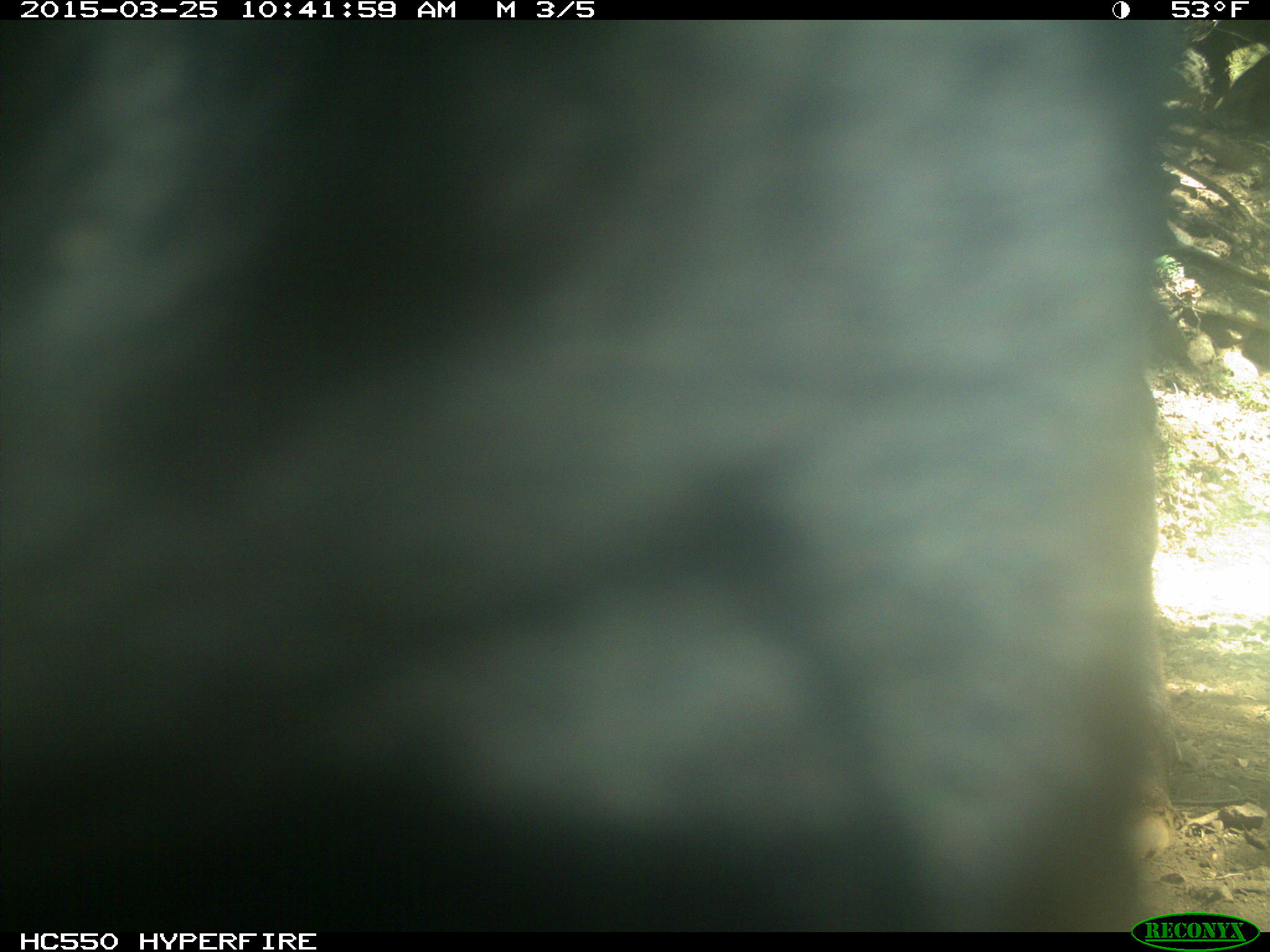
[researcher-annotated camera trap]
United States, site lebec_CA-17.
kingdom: Animalia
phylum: Chordata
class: Mammalia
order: Artiodactyla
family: Bovidae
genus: Bos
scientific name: Bos taurus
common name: domestic cow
Bos taurus (domestic cow).